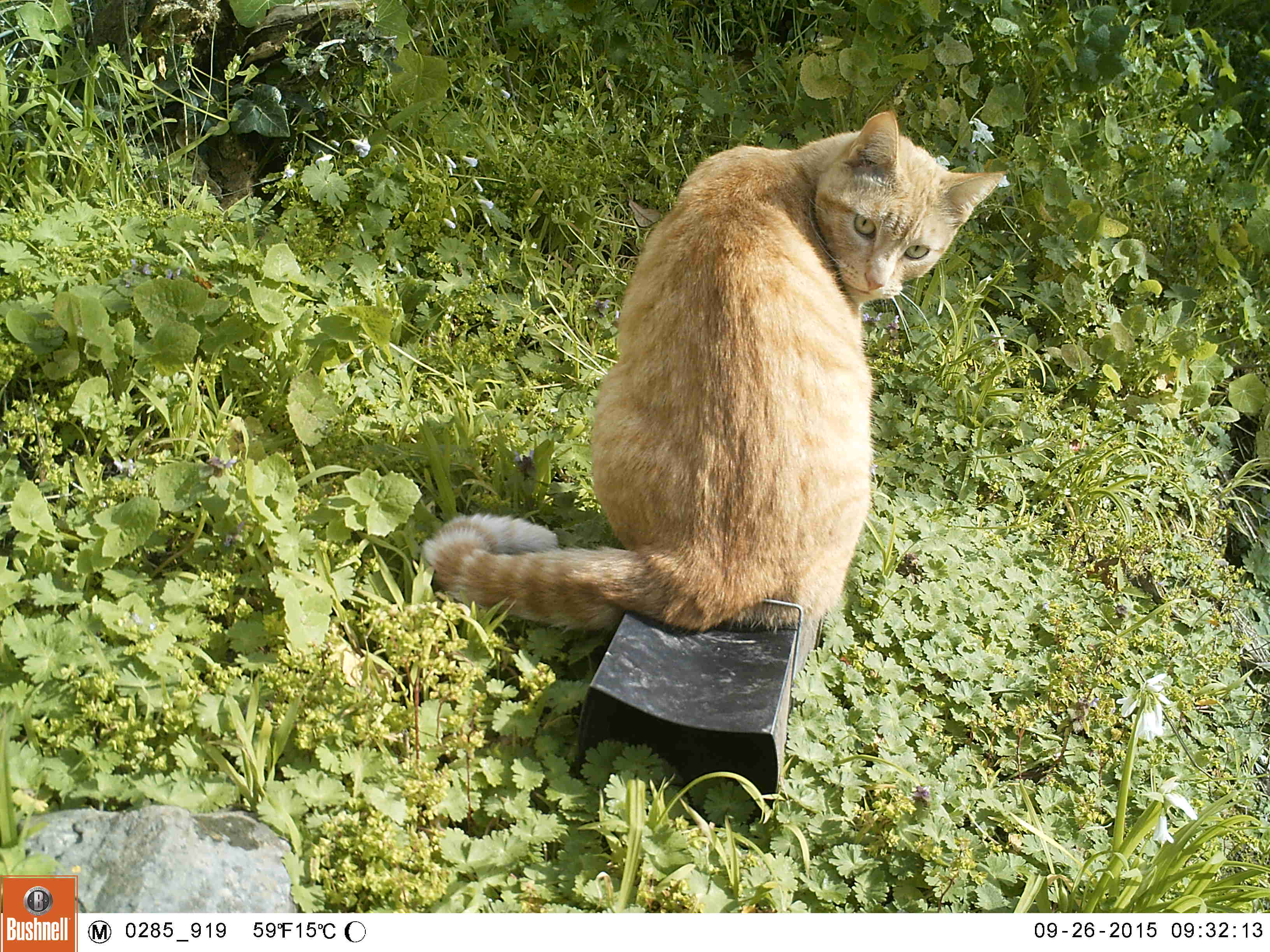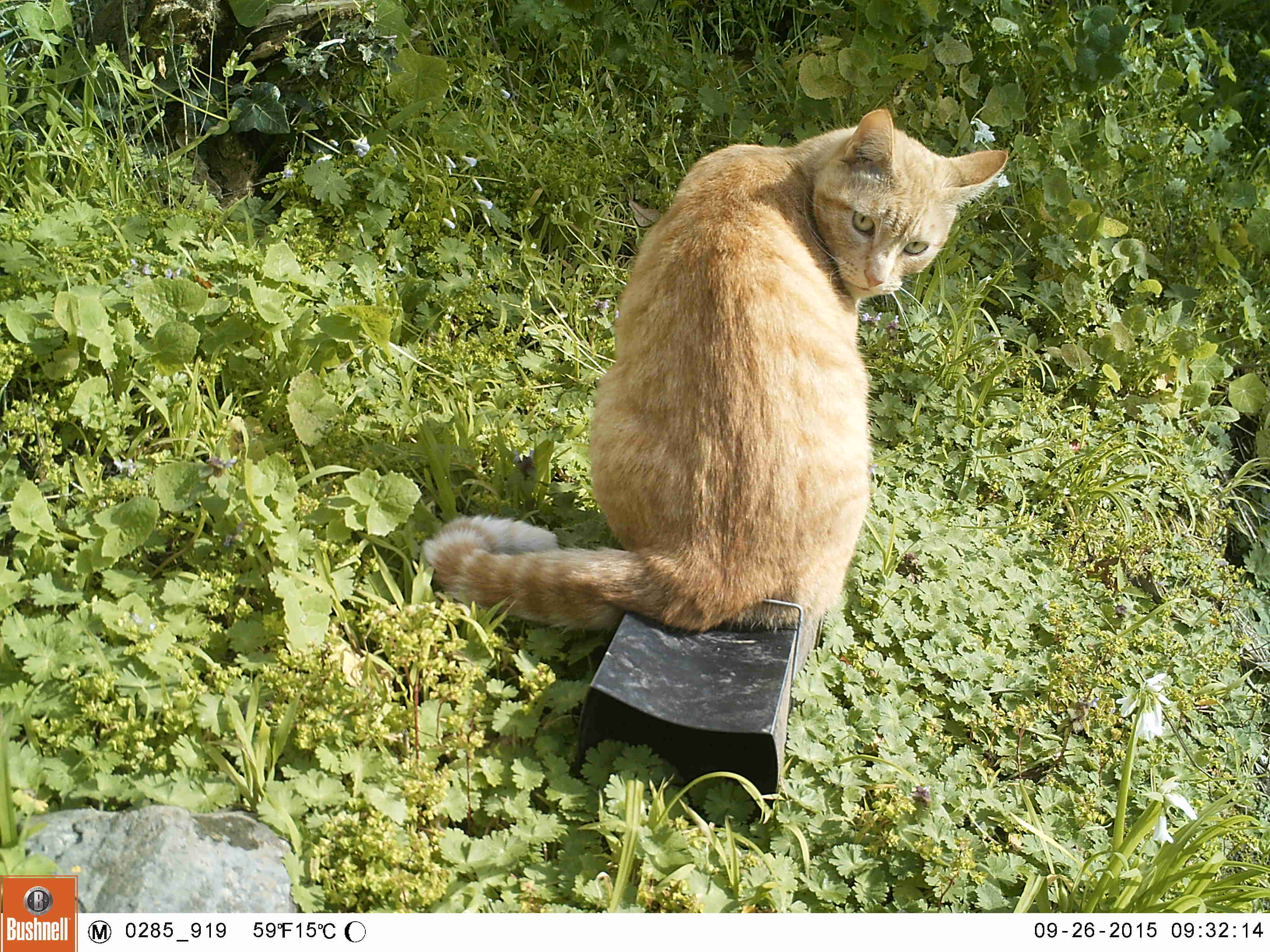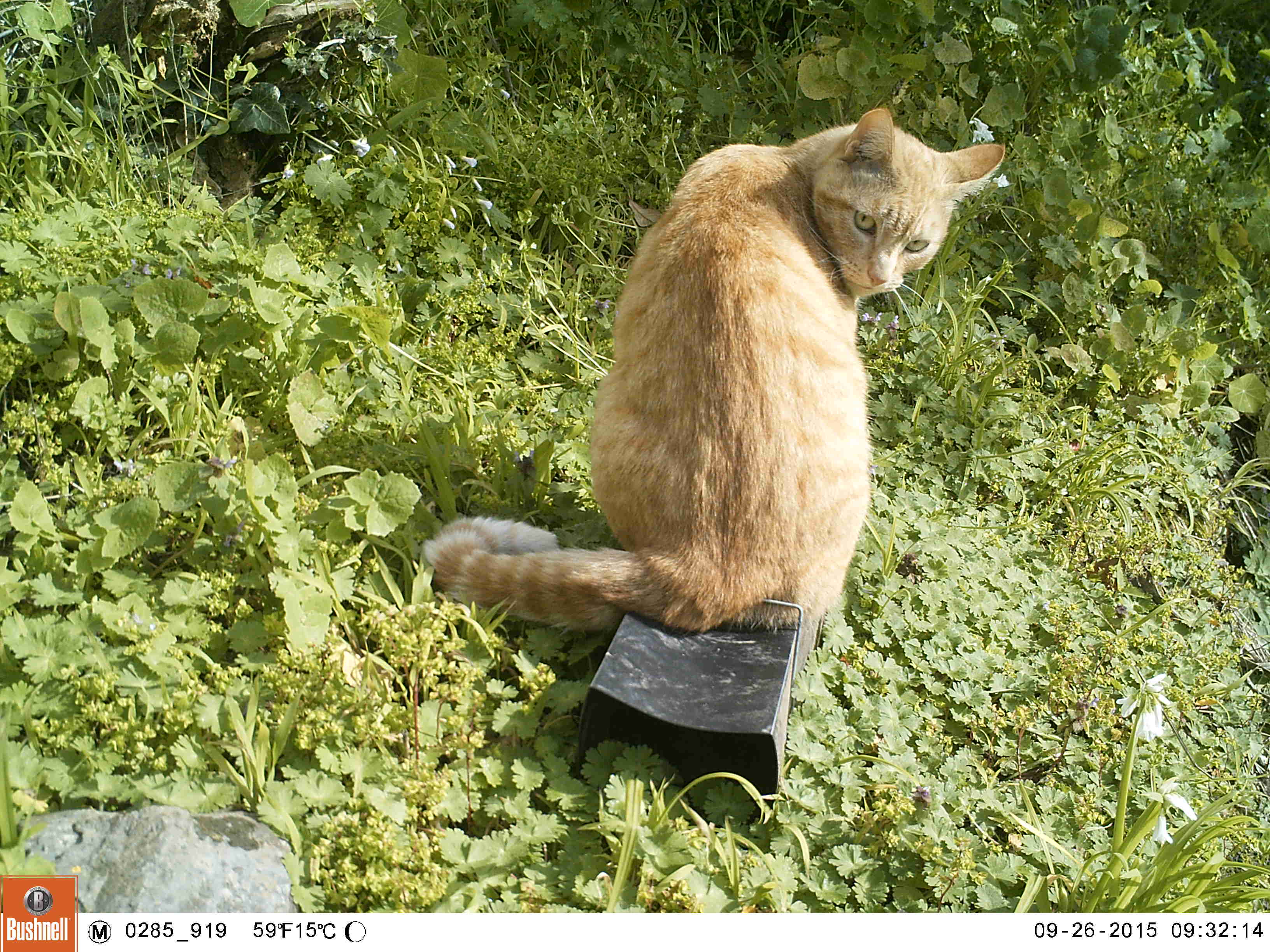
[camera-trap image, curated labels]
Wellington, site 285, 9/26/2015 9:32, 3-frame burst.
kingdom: Animalia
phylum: Chordata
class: Mammalia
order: Carnivora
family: Felidae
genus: Felis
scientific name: Felis catus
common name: cat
Cat (Felis catus).